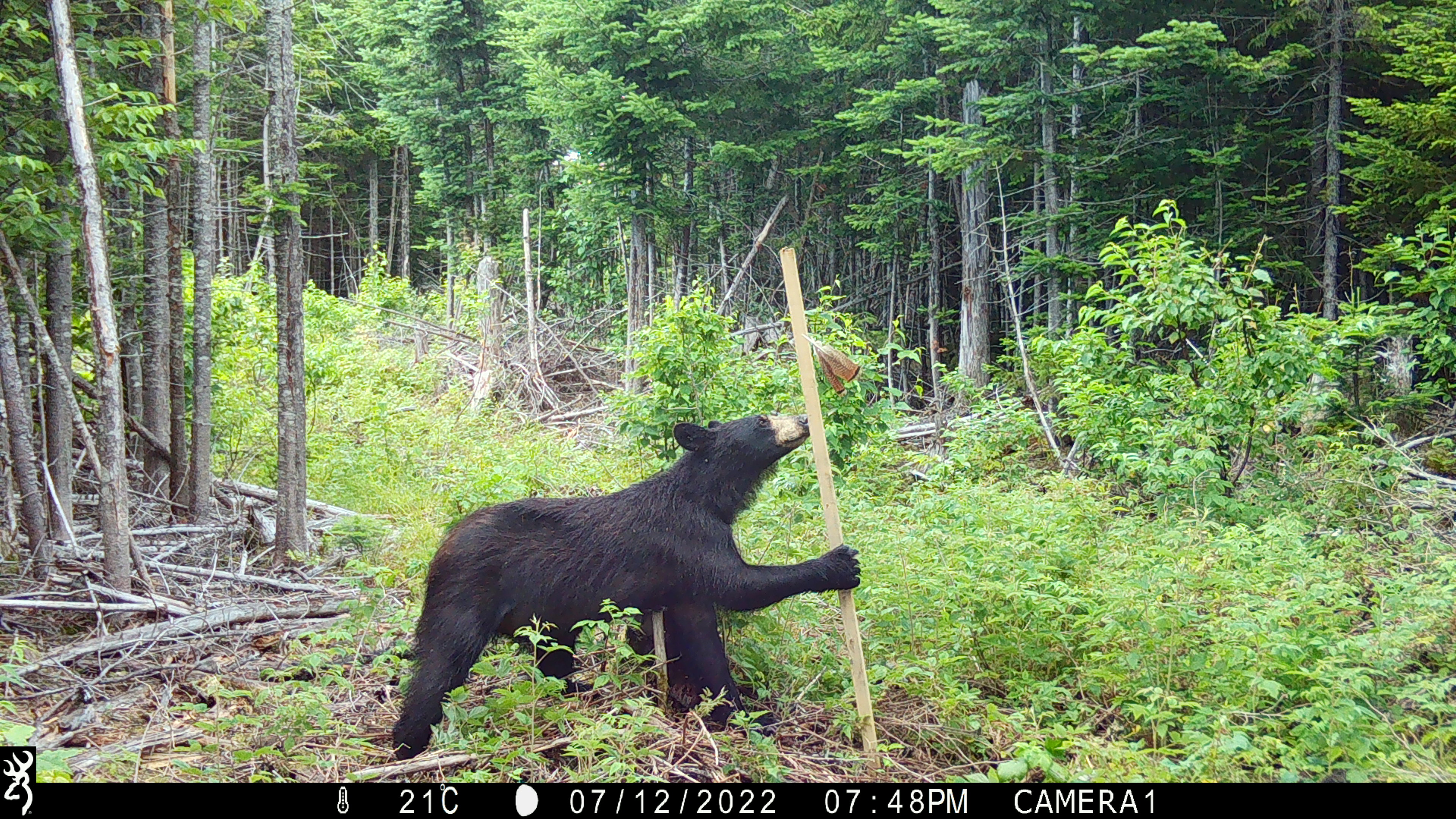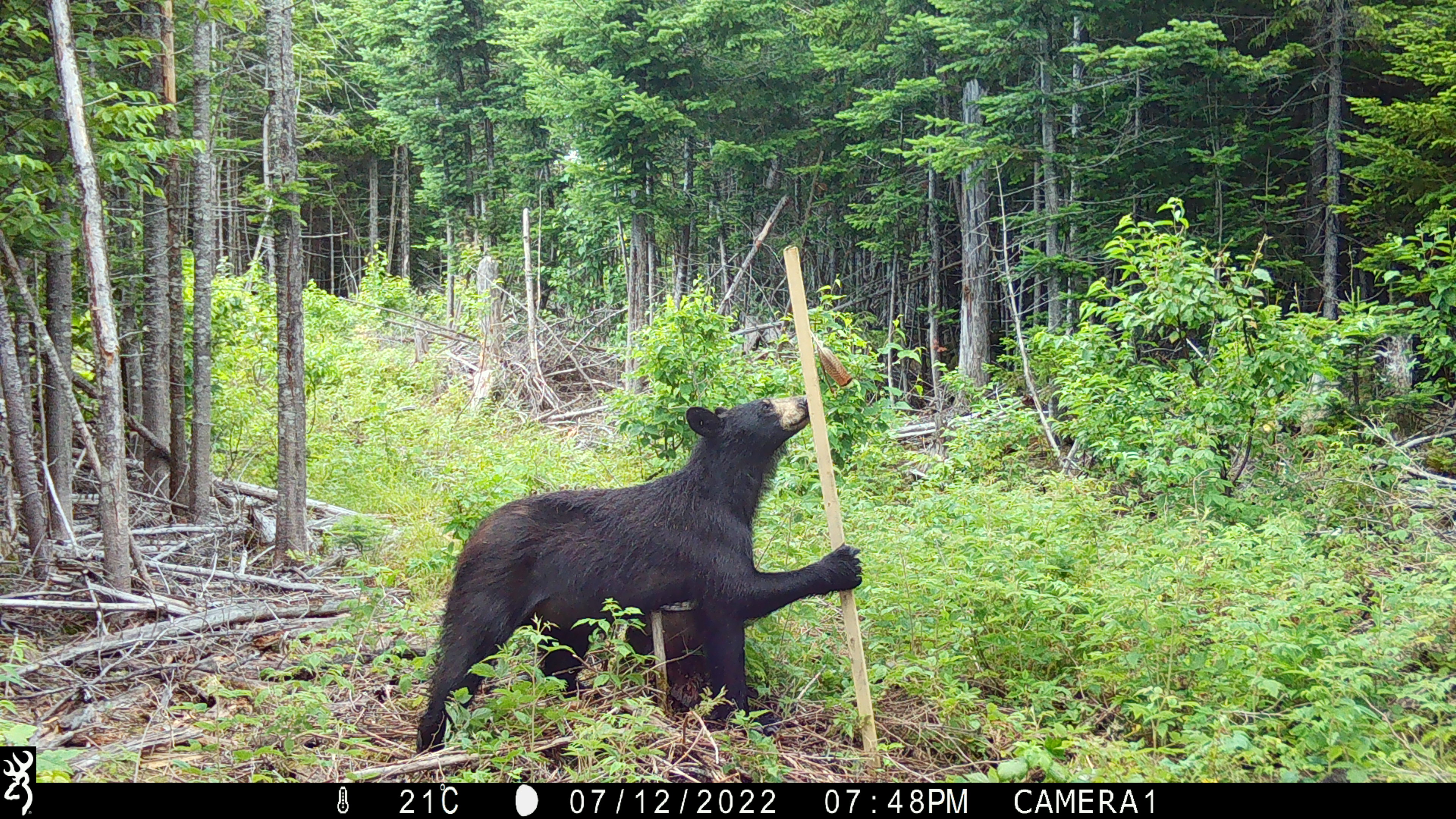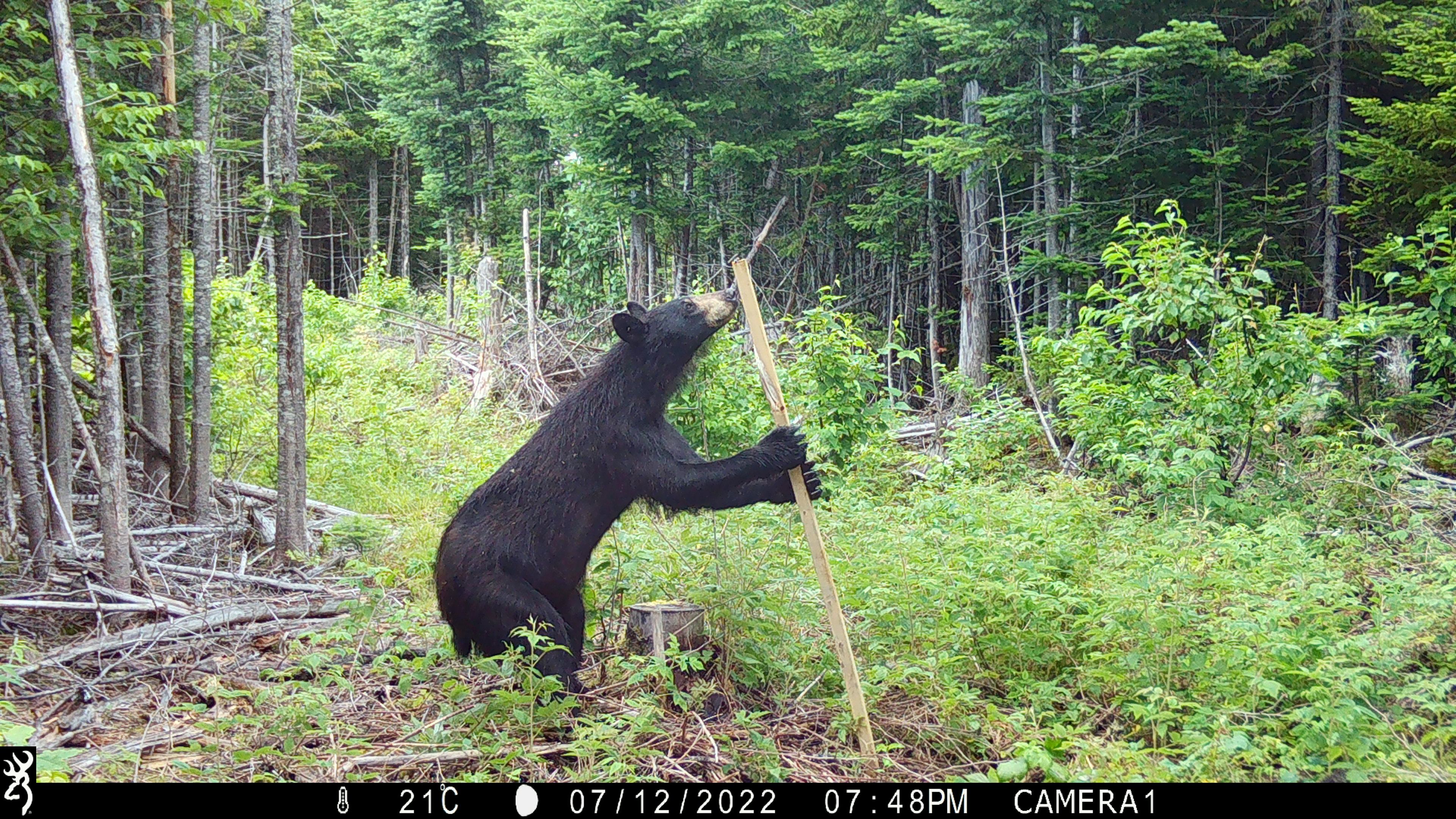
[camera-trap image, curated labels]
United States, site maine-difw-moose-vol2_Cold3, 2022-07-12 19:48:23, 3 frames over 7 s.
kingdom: Animalia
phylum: Chordata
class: Mammalia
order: Carnivora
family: Ursidae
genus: Ursus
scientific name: Ursus americanus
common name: black bear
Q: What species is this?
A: Black bear (Ursus americanus).